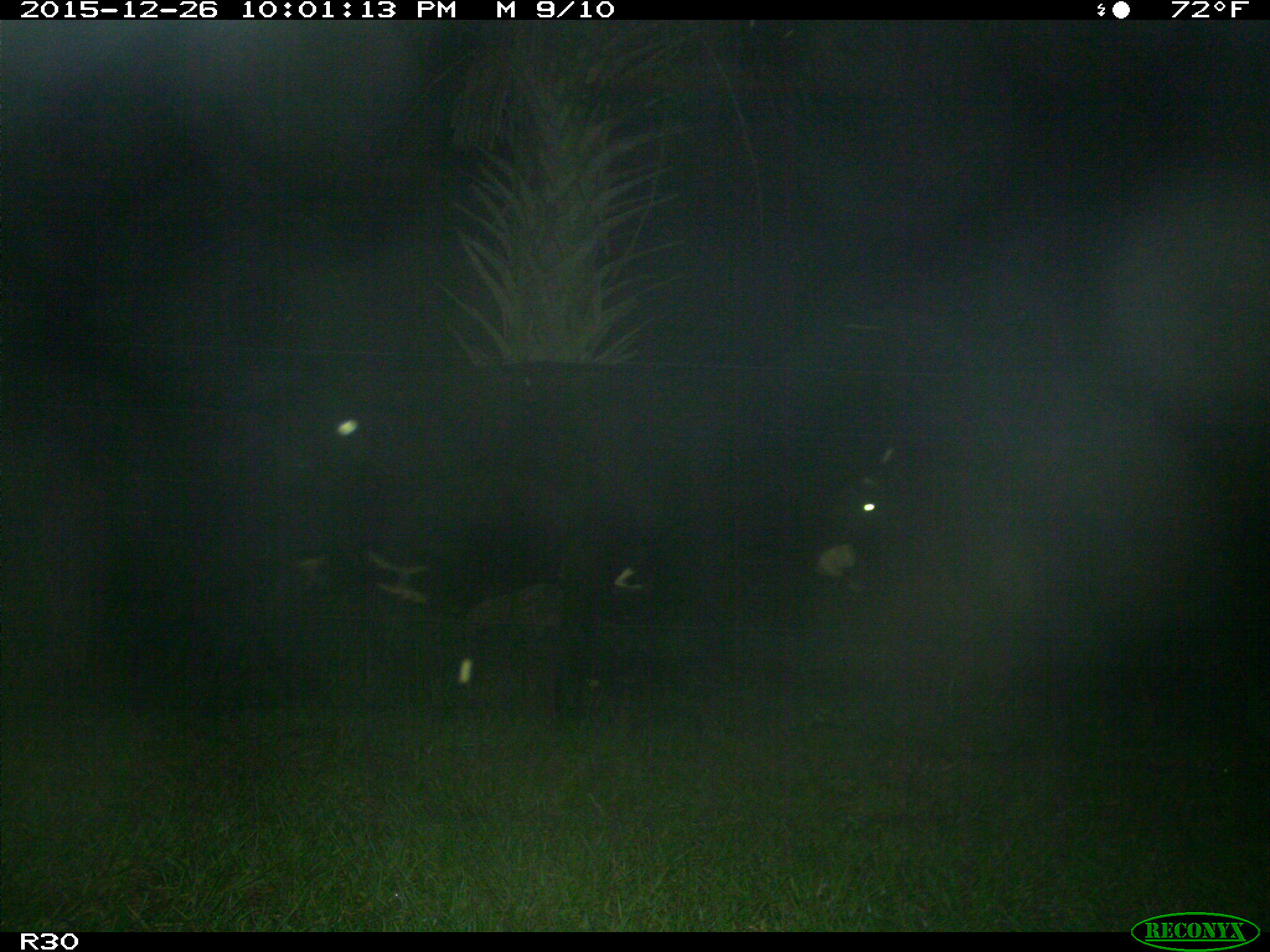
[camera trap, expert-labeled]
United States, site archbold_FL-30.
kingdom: Animalia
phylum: Chordata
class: Mammalia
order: Artiodactyla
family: Bovidae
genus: Bos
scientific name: Bos taurus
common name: domestic cow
Bos taurus (domestic cow).